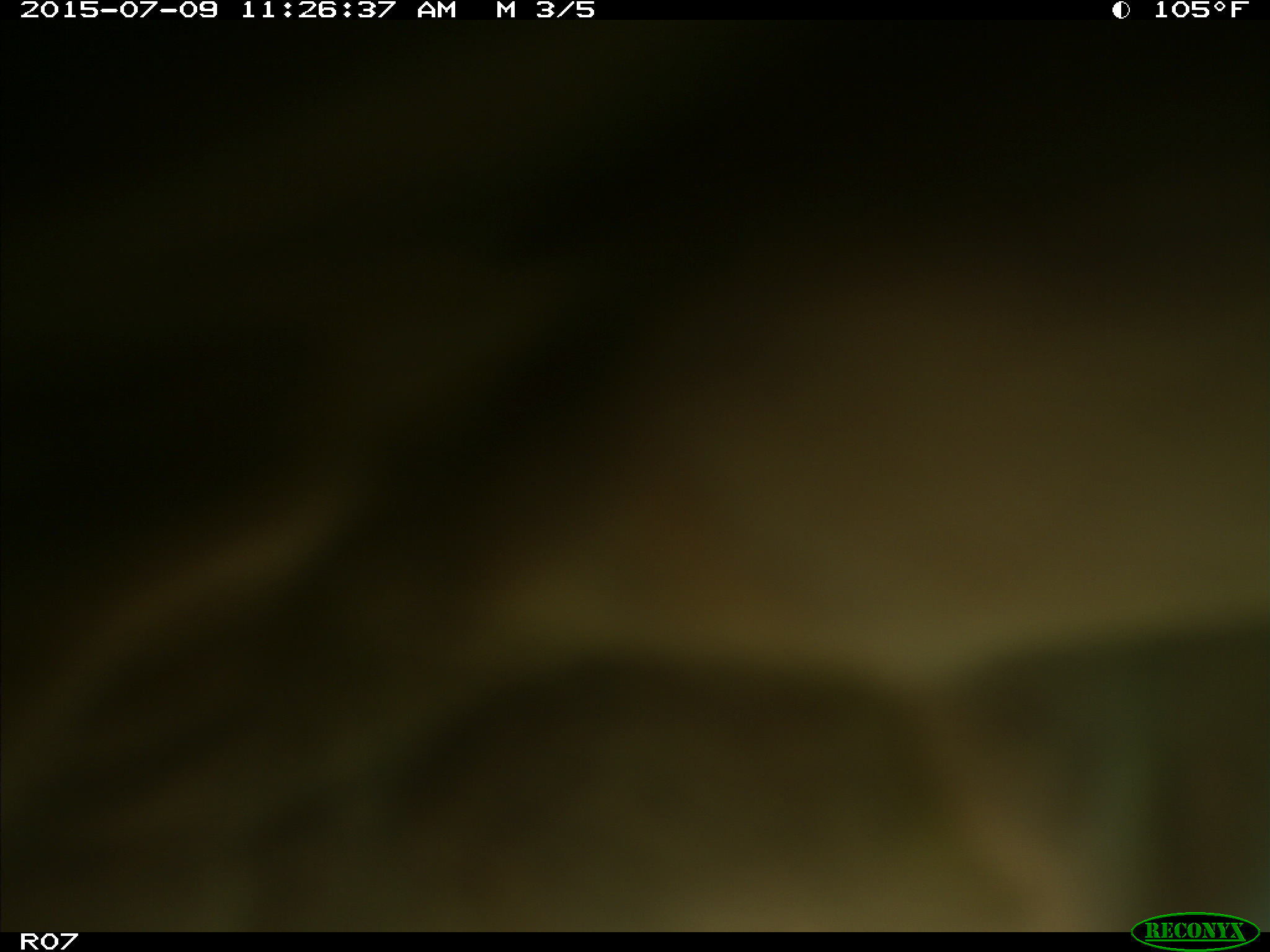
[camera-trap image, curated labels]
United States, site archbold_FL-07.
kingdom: Animalia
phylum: Chordata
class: Mammalia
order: Artiodactyla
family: Bovidae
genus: Bos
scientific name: Bos taurus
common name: domestic cow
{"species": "Bos taurus (domestic cow)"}